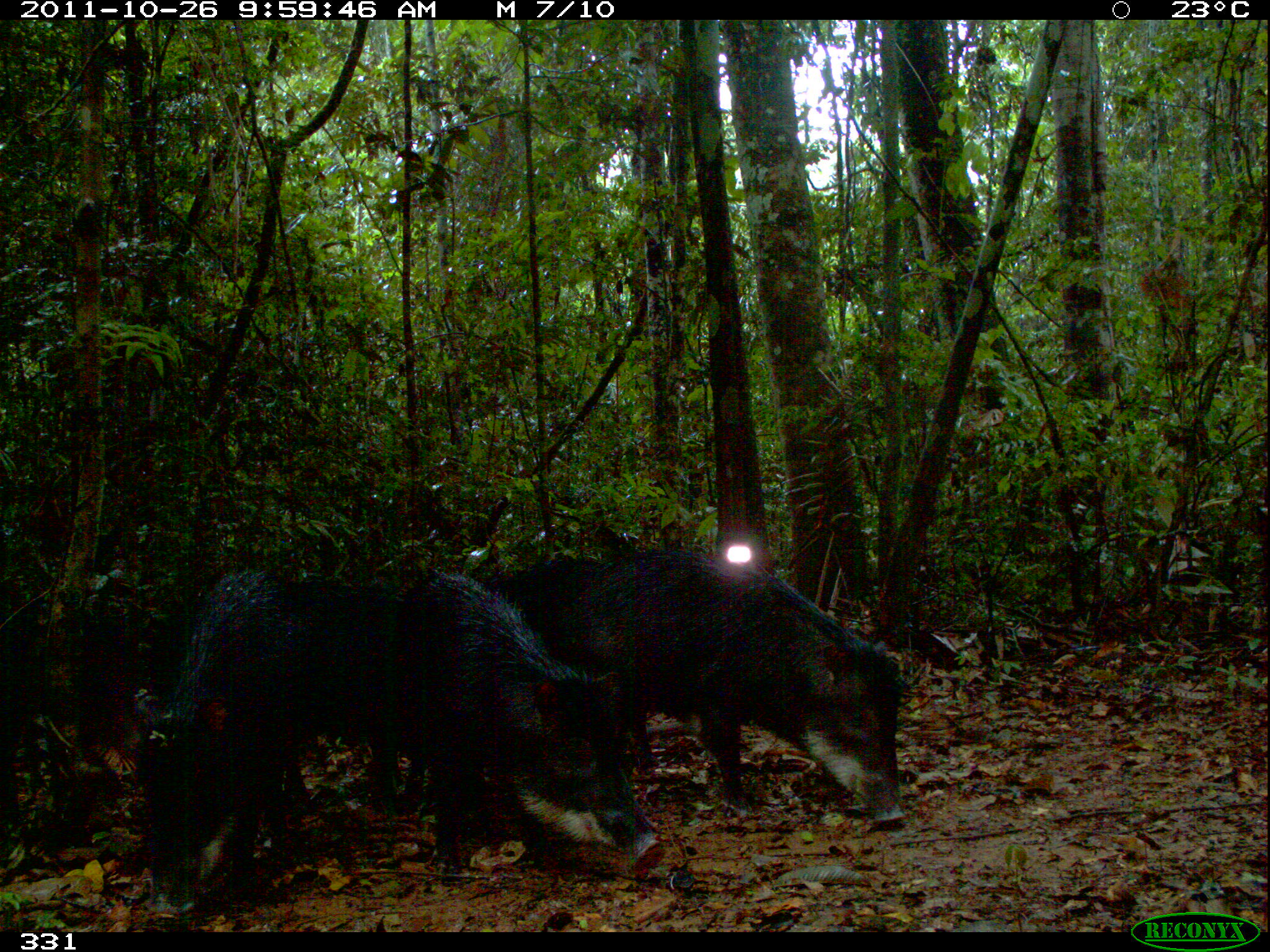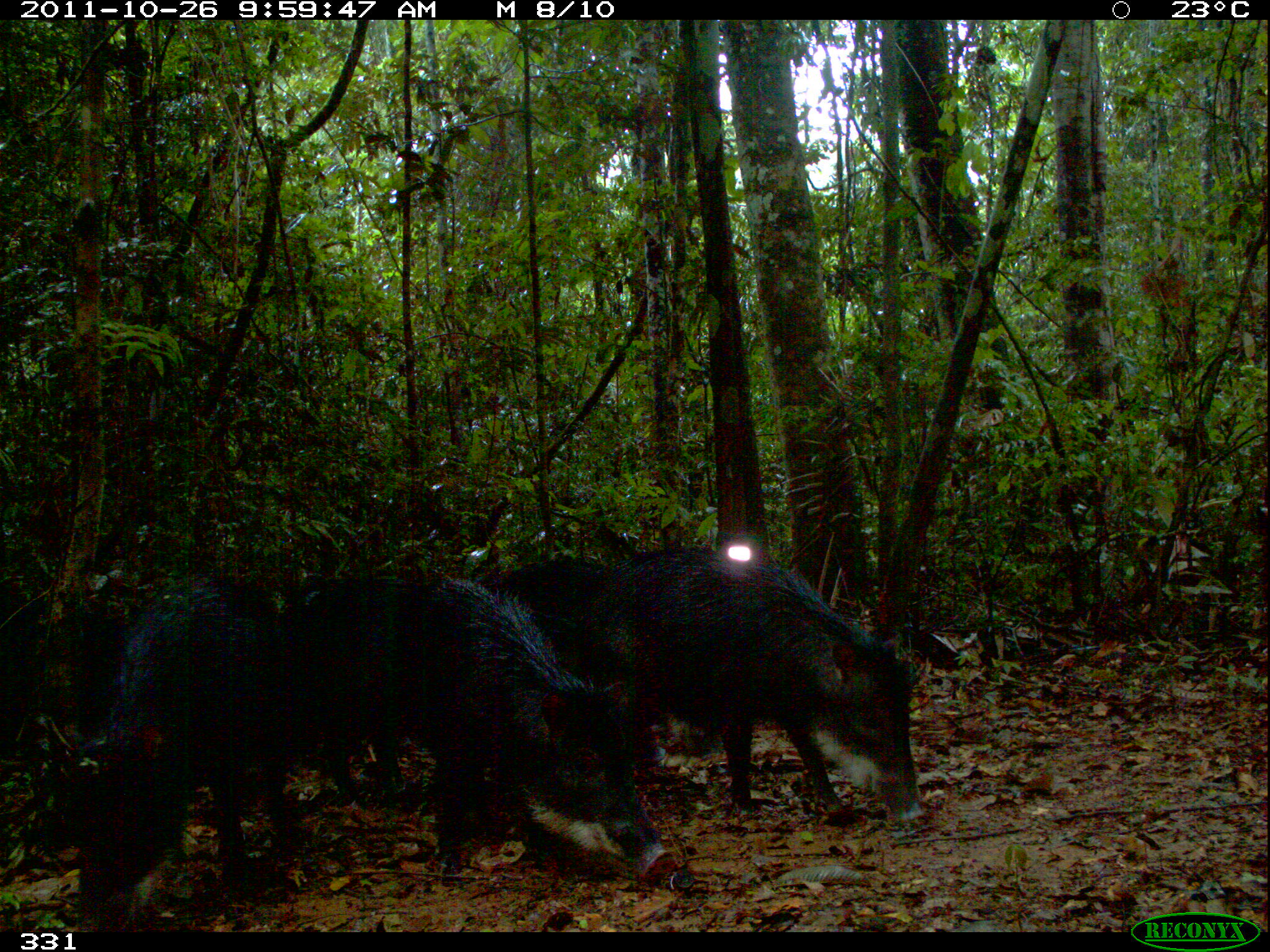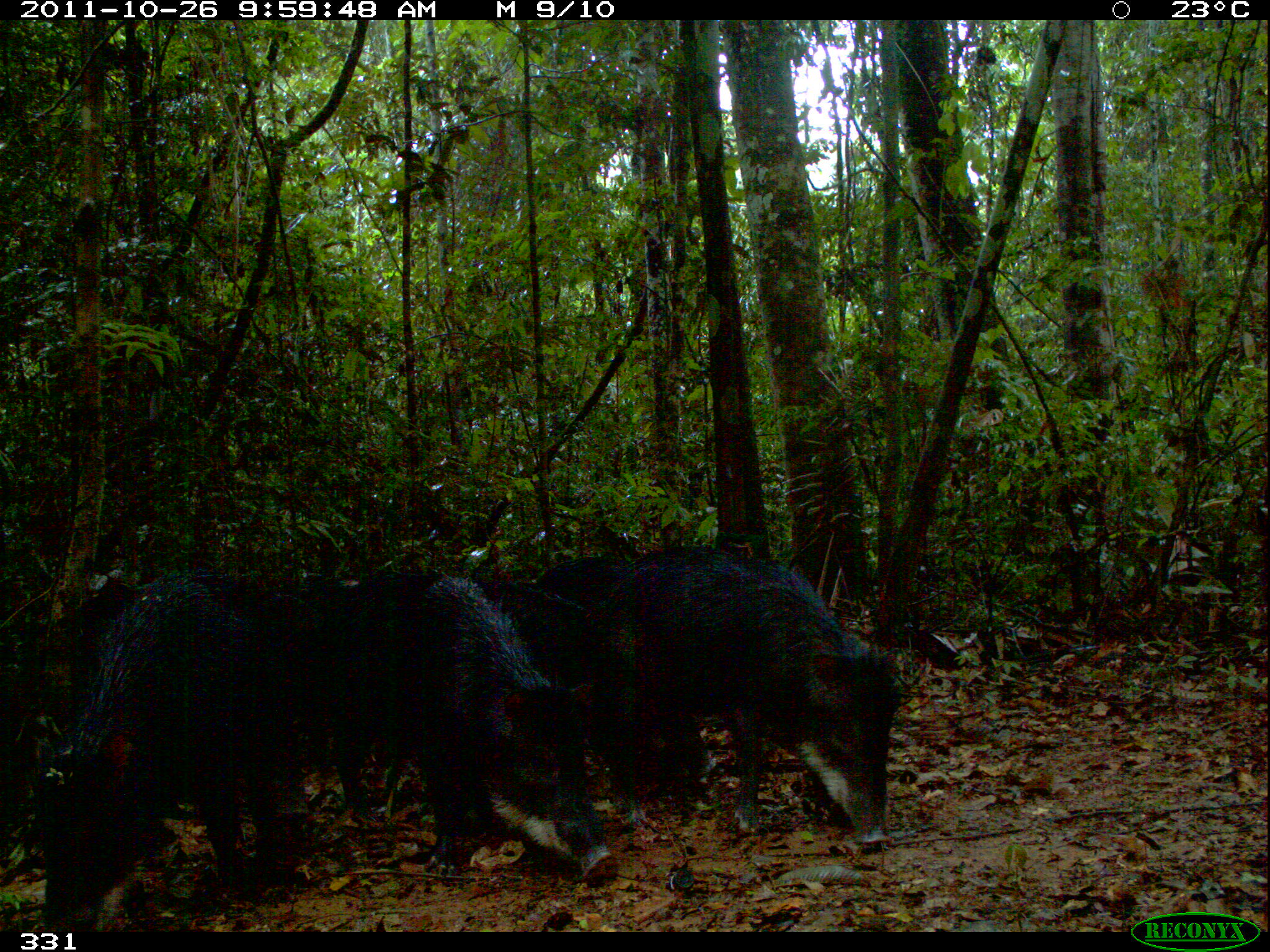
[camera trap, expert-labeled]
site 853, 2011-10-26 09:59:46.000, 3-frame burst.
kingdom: Animalia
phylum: Chordata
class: Mammalia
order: Artiodactyla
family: Tayassuidae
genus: Tayassu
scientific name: Tayassu pecari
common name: white-lipped peccary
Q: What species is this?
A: Tayassu pecari (white-lipped peccary).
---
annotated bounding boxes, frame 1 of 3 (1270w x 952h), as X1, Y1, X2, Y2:
tayassu pecari: 487, 538, 910, 825; 367, 566, 664, 883; 126, 560, 327, 919; 324, 571, 388, 764; 483, 552, 596, 624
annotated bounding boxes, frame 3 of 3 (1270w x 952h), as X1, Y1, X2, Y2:
tayassu pecari: 29, 557, 315, 931; 317, 564, 612, 882; 591, 544, 899, 844; 481, 566, 712, 781; 537, 554, 637, 595